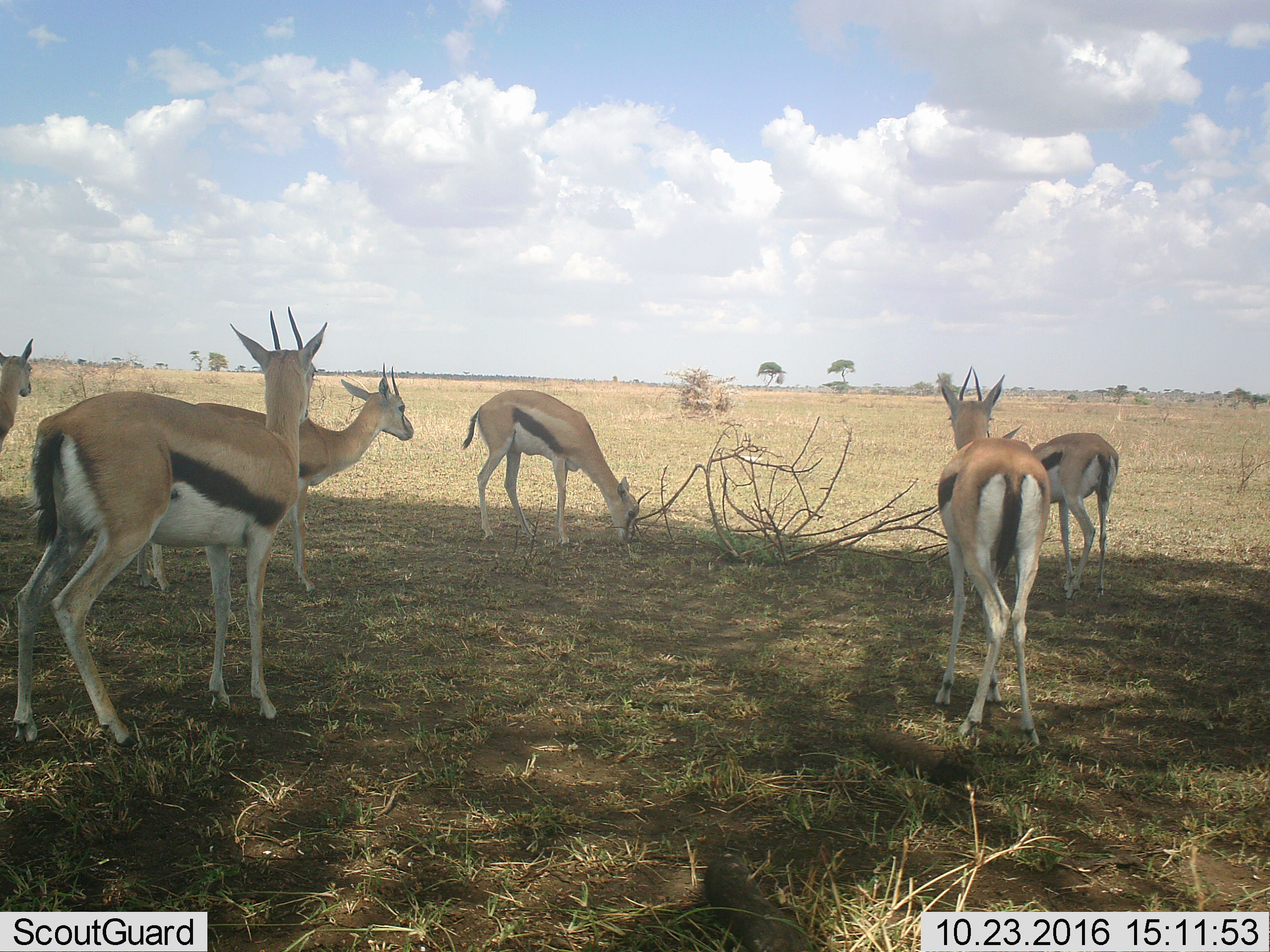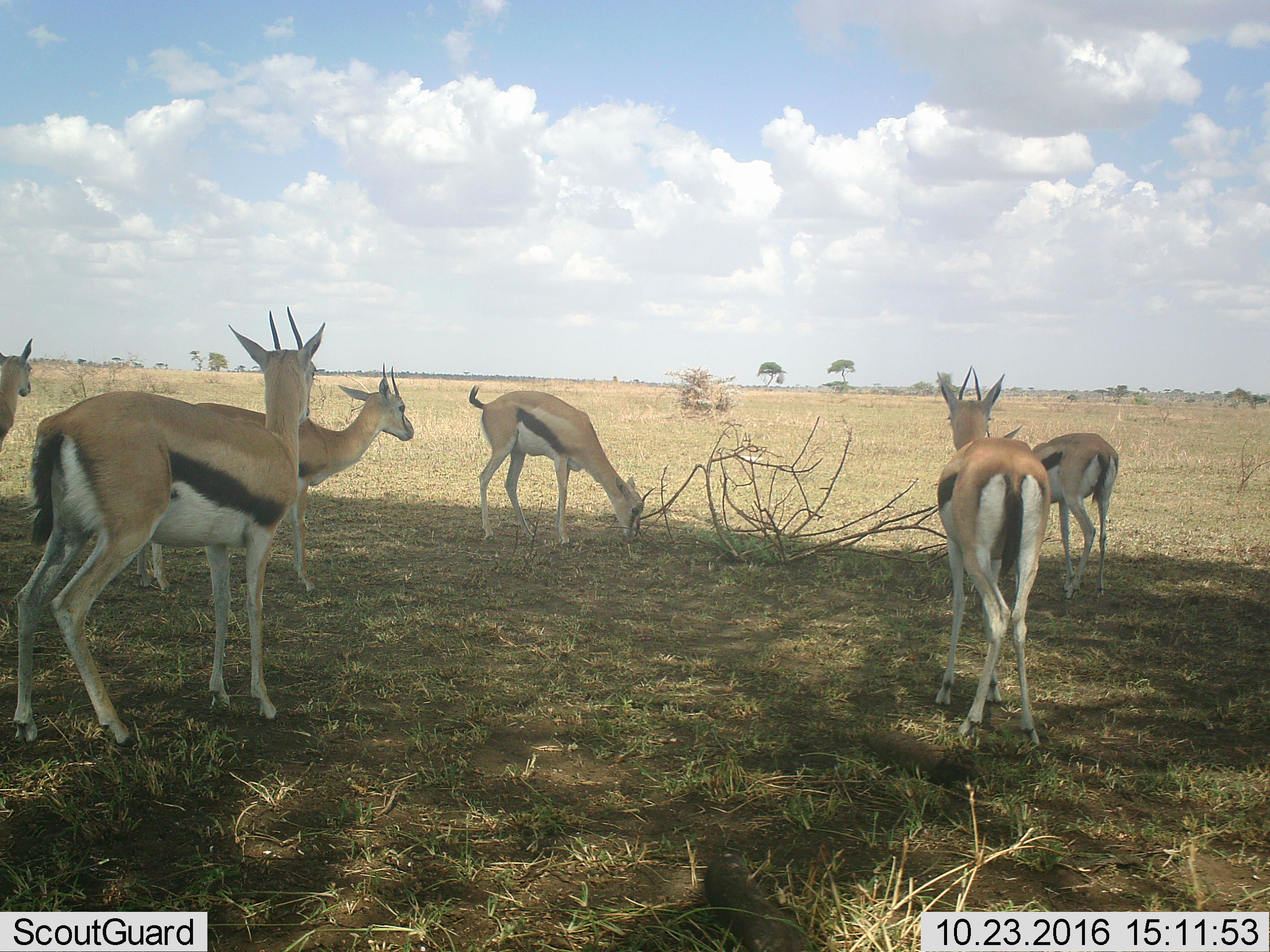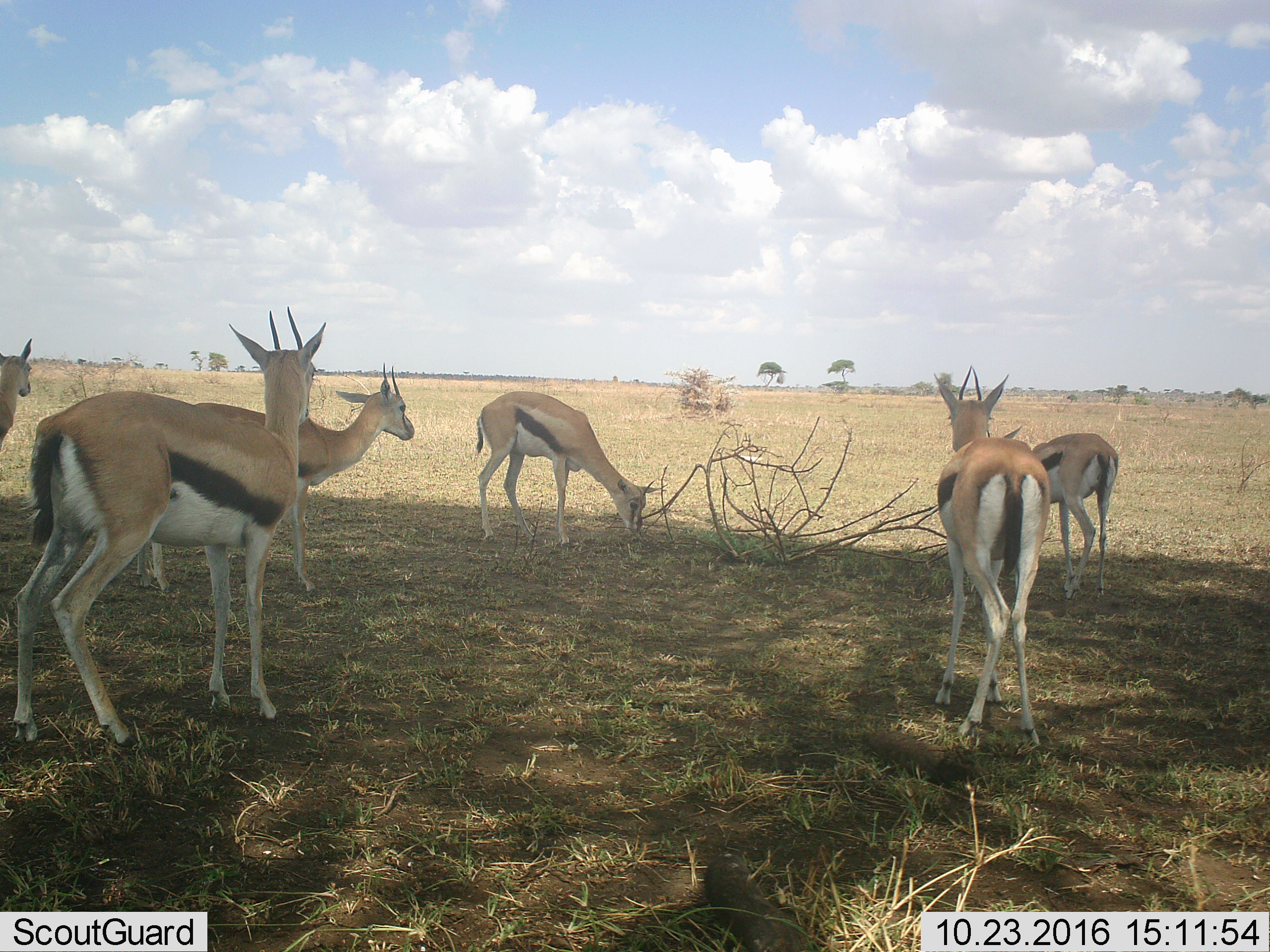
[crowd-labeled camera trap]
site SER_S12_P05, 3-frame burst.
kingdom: Animalia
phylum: Chordata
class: Mammalia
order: Artiodactyla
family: Bovidae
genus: Eudorcas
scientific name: Eudorcas thomsonii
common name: thomson's gazelle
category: gazellethomsons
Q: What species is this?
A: Gazellethomsons (thomson's gazelle) (Eudorcas thomsonii).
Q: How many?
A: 6.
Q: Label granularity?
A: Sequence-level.